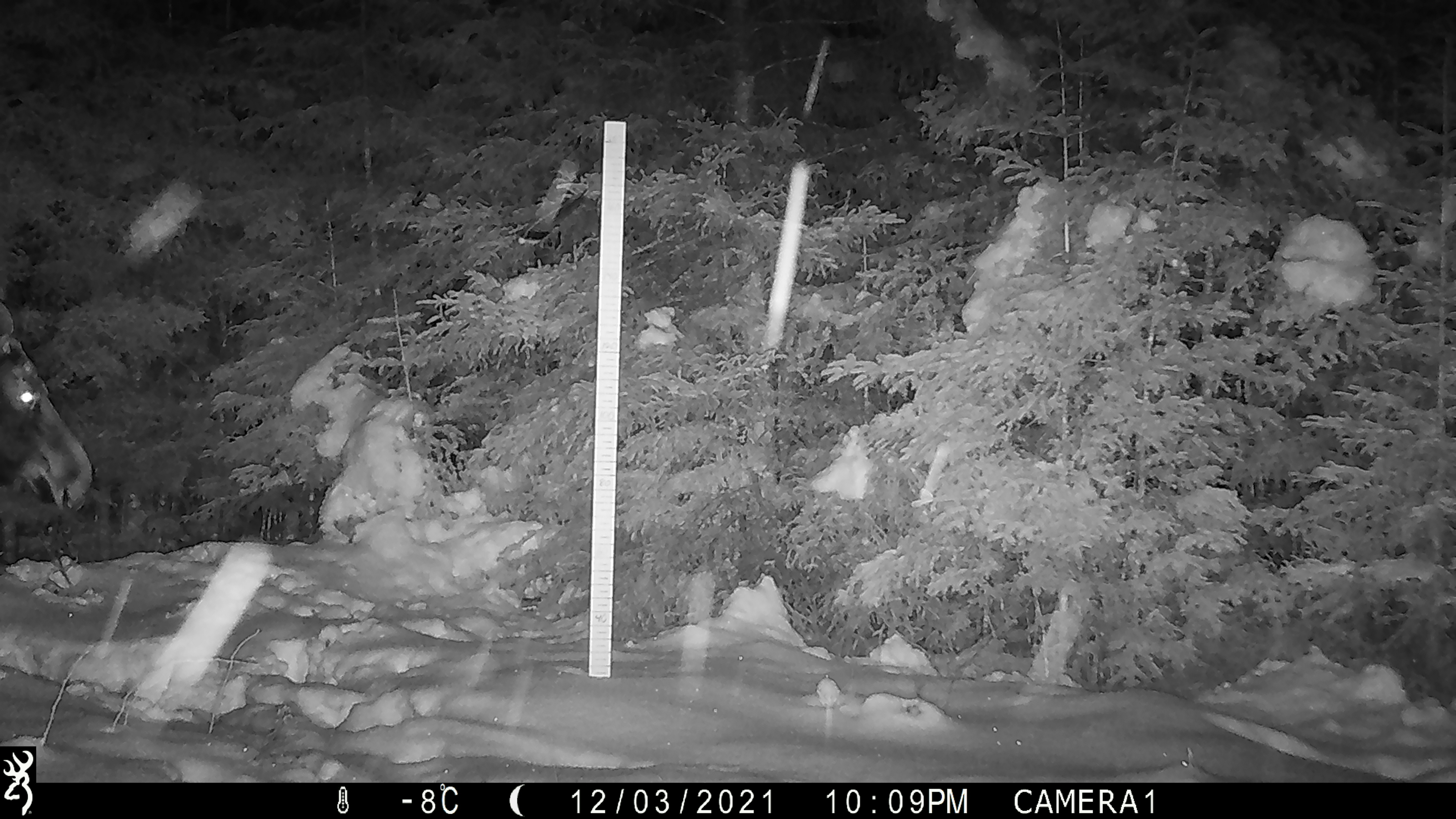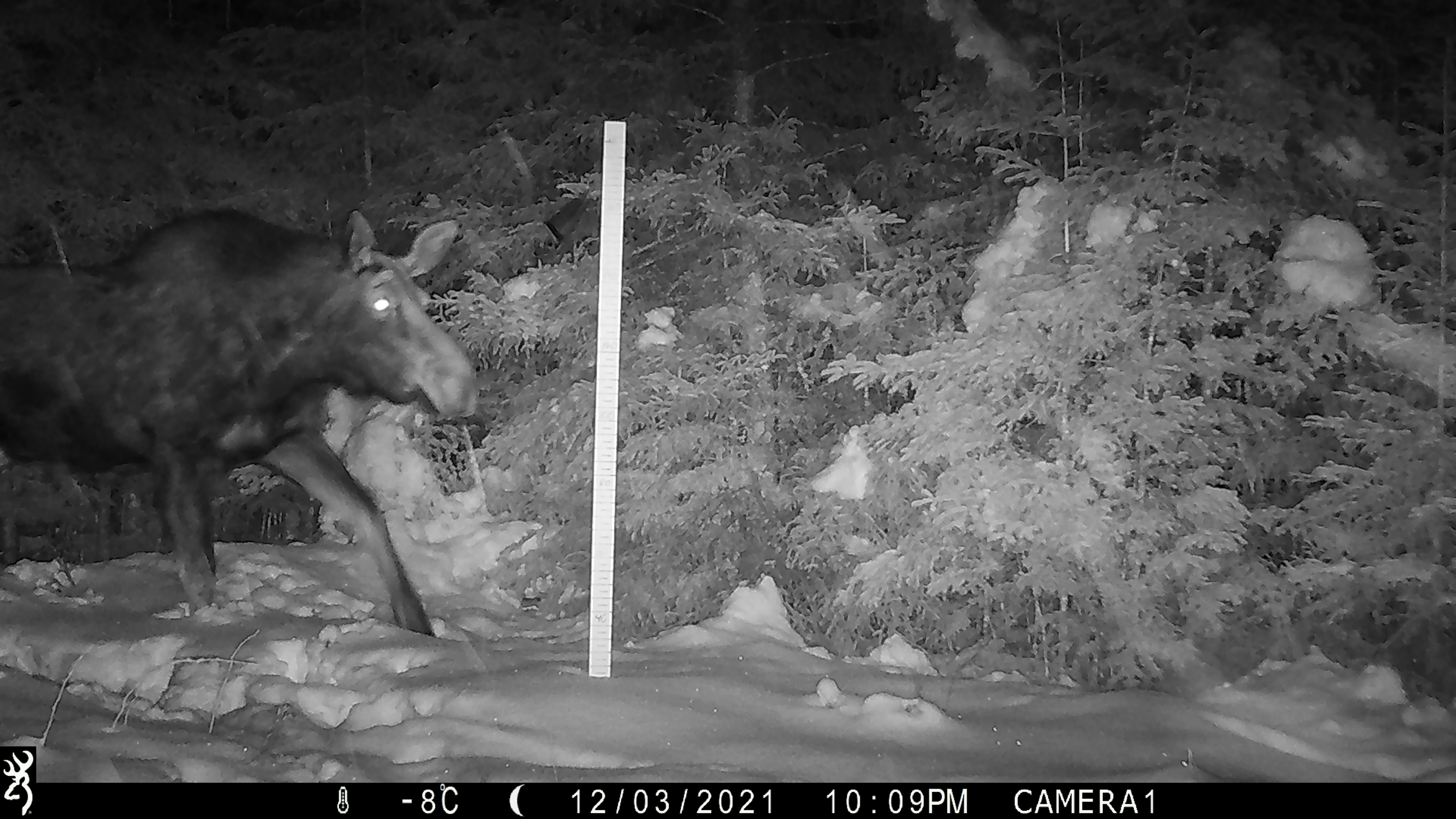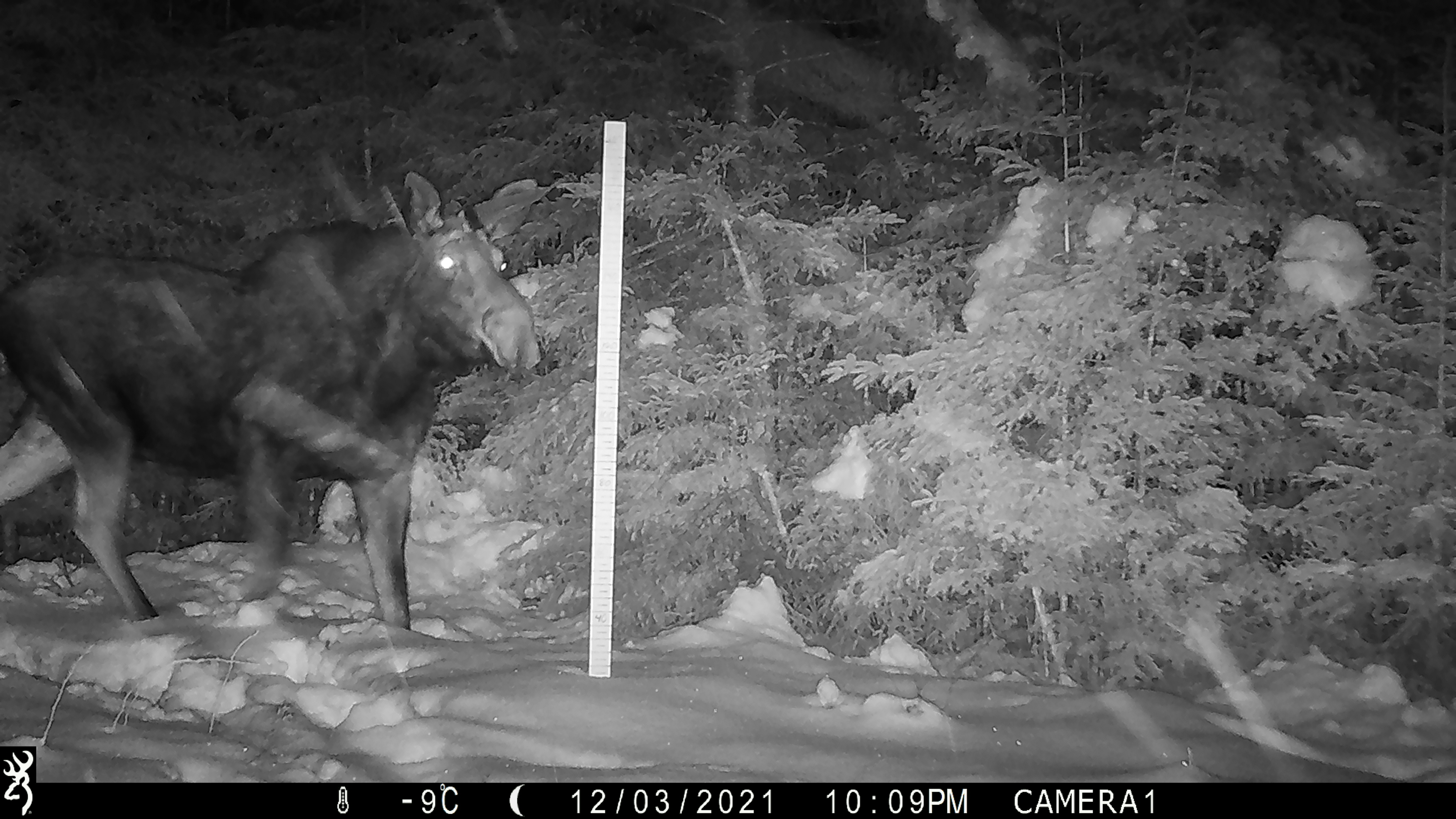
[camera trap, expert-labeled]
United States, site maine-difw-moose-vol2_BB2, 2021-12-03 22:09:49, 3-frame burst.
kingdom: Animalia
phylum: Chordata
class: Mammalia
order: Artiodactyla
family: Cervidae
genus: Alces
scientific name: Alces alces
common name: moose